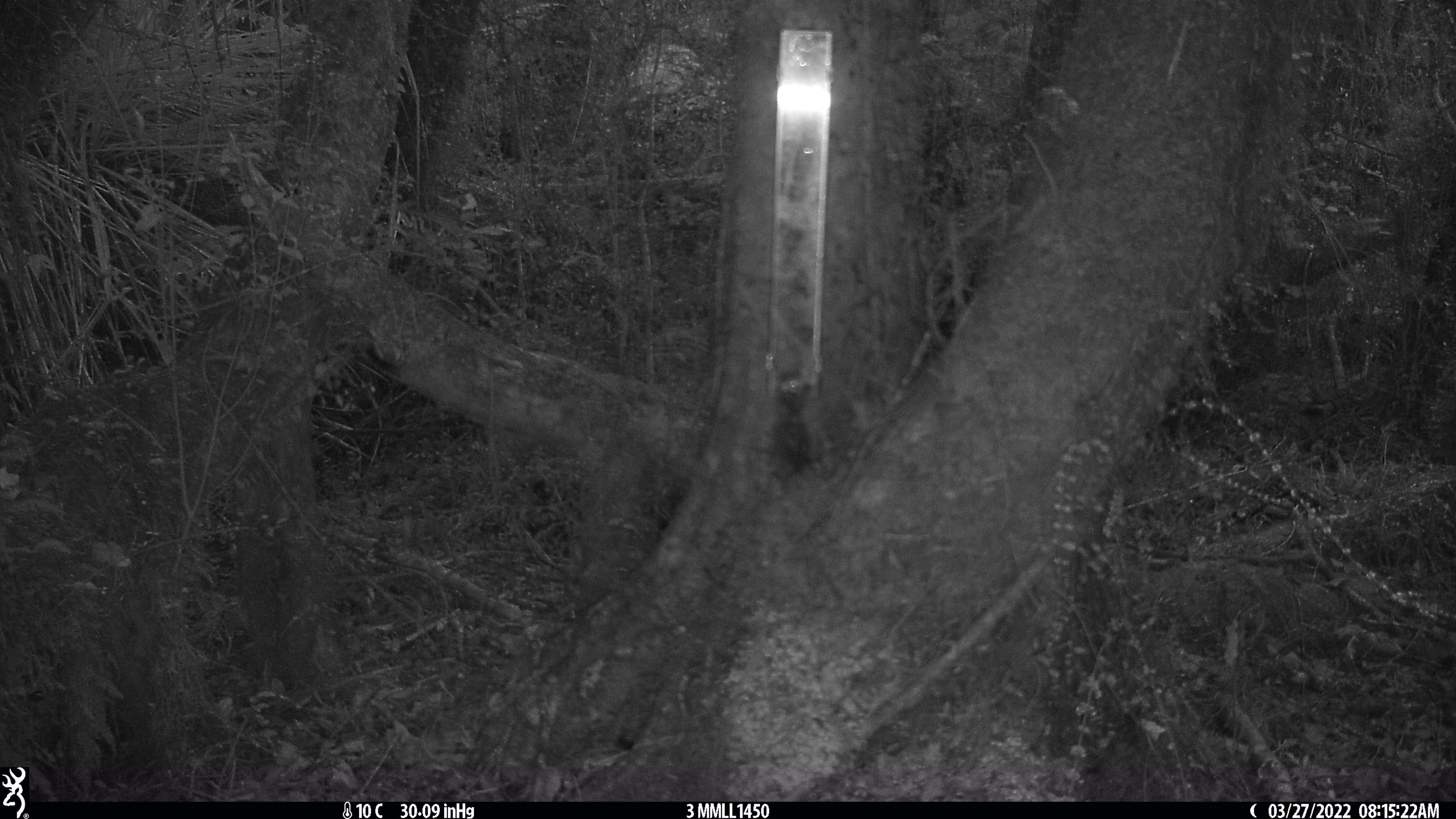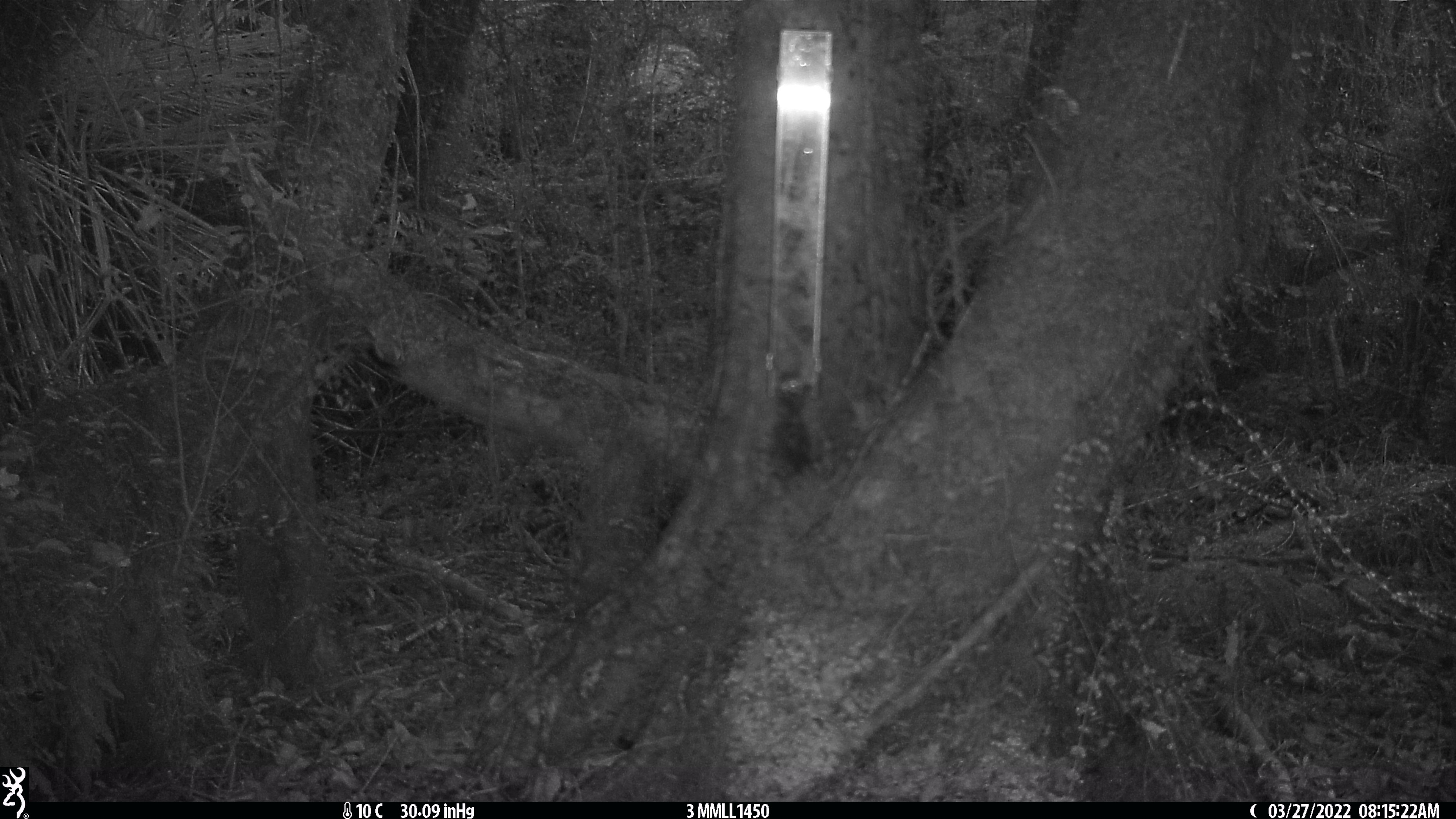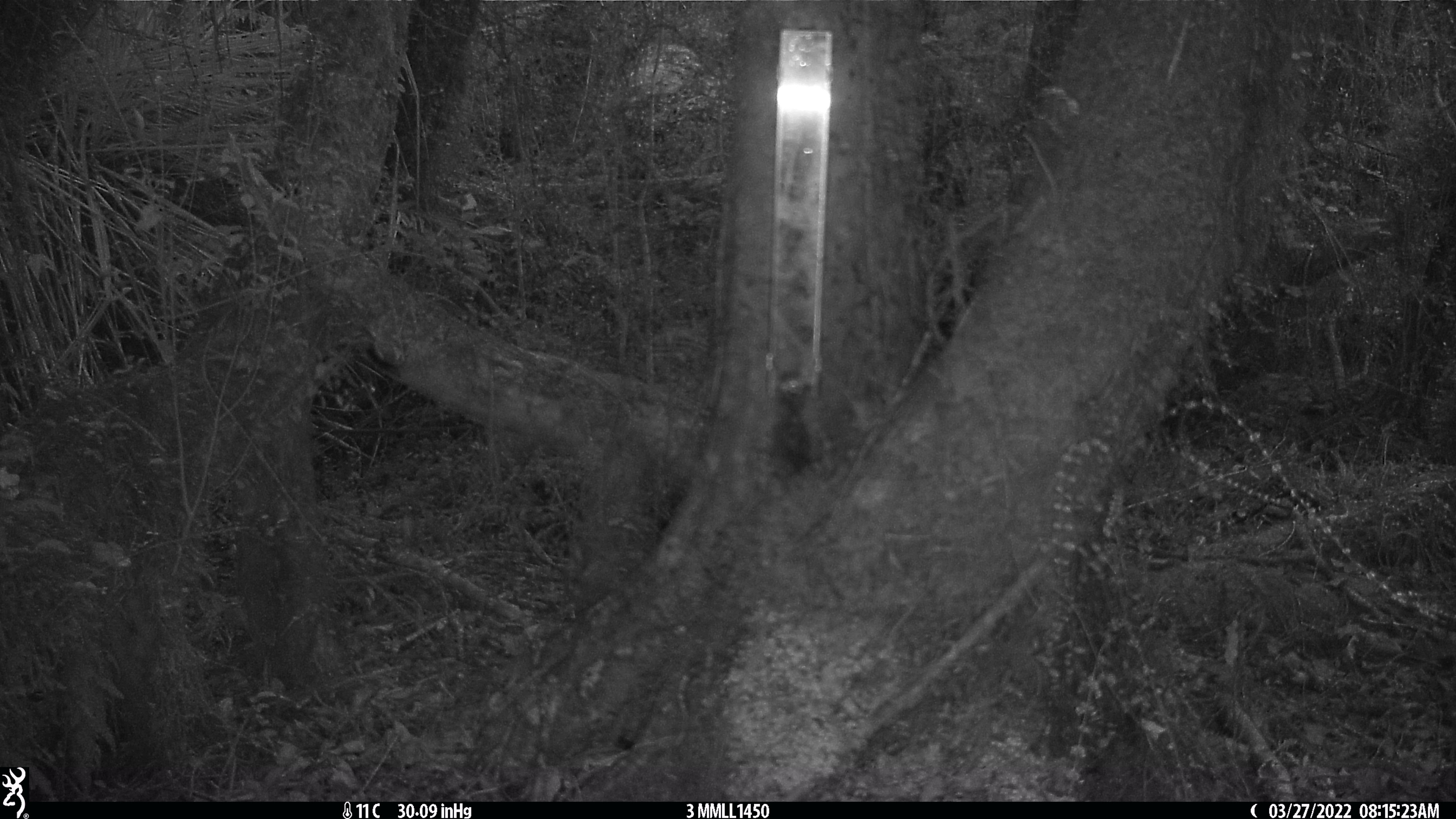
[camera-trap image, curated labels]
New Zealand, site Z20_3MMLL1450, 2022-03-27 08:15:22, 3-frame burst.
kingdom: Animalia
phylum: Chordata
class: Mammalia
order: Artiodactyla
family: Cervidae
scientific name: Cervidae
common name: deer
Deer (Cervidae).